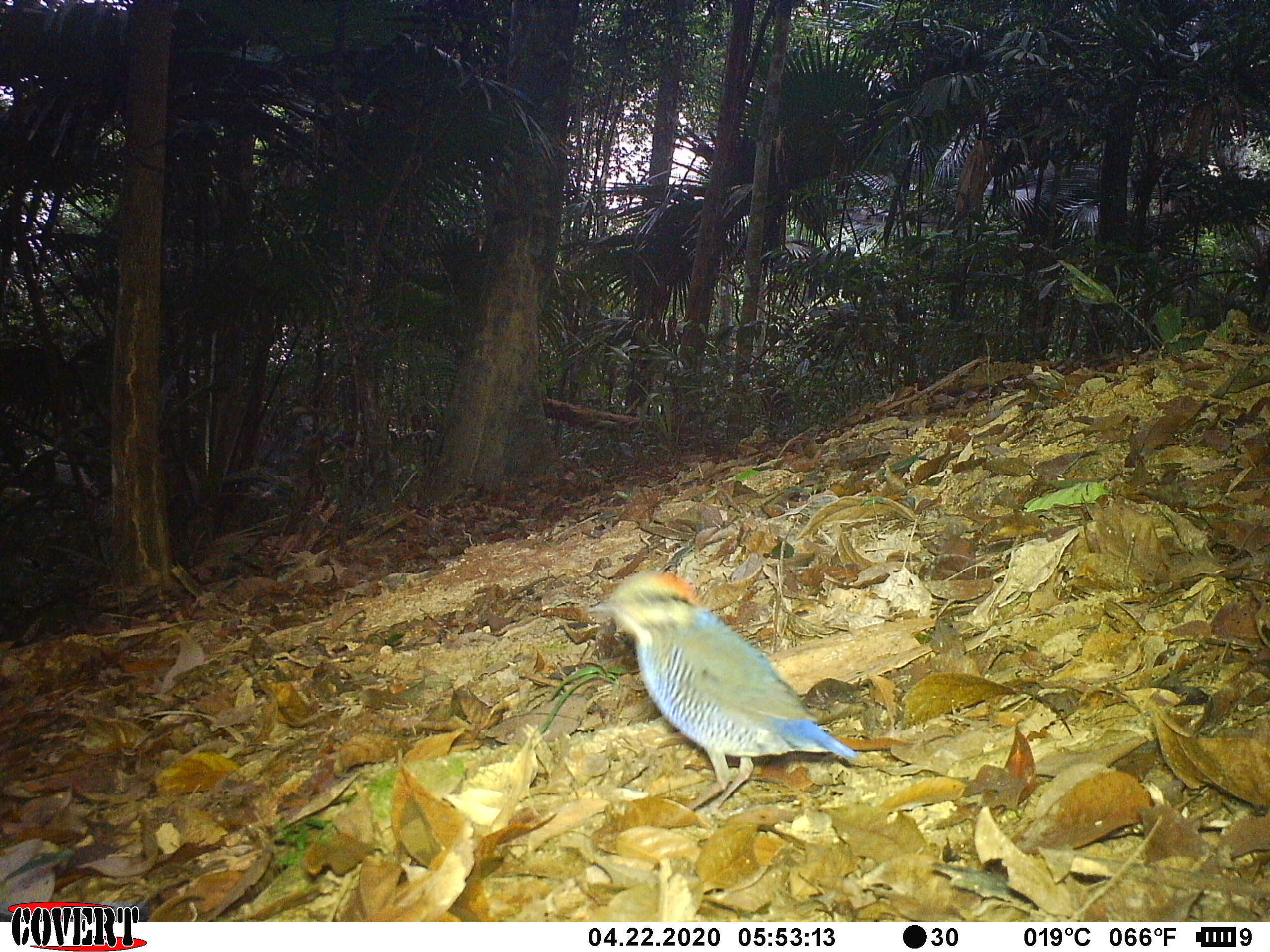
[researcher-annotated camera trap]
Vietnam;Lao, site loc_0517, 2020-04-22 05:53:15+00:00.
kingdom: Animalia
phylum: Chordata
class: Aves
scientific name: Aves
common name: bird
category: unidentified bird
Unidentified bird (bird) (Aves). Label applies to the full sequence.